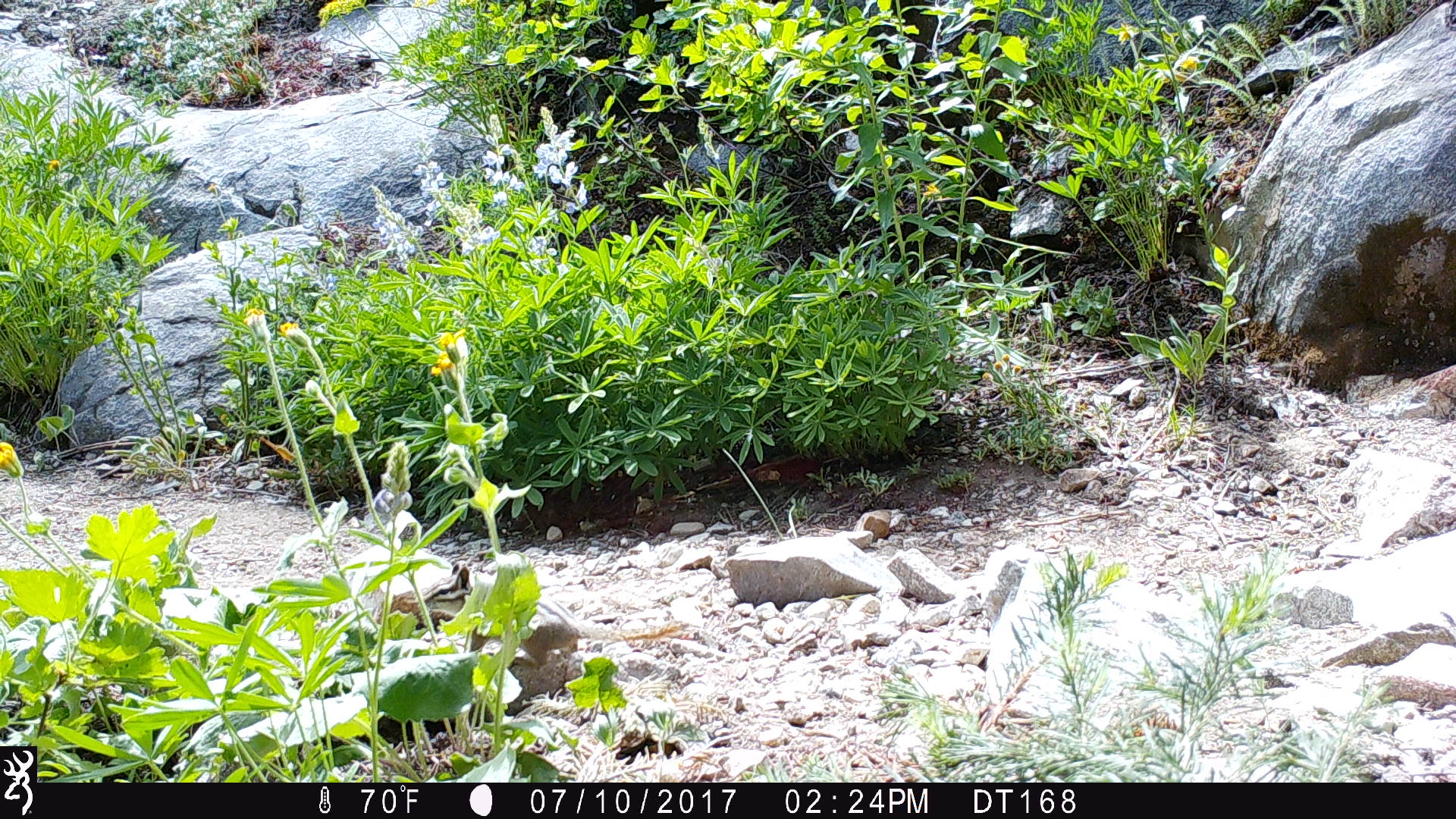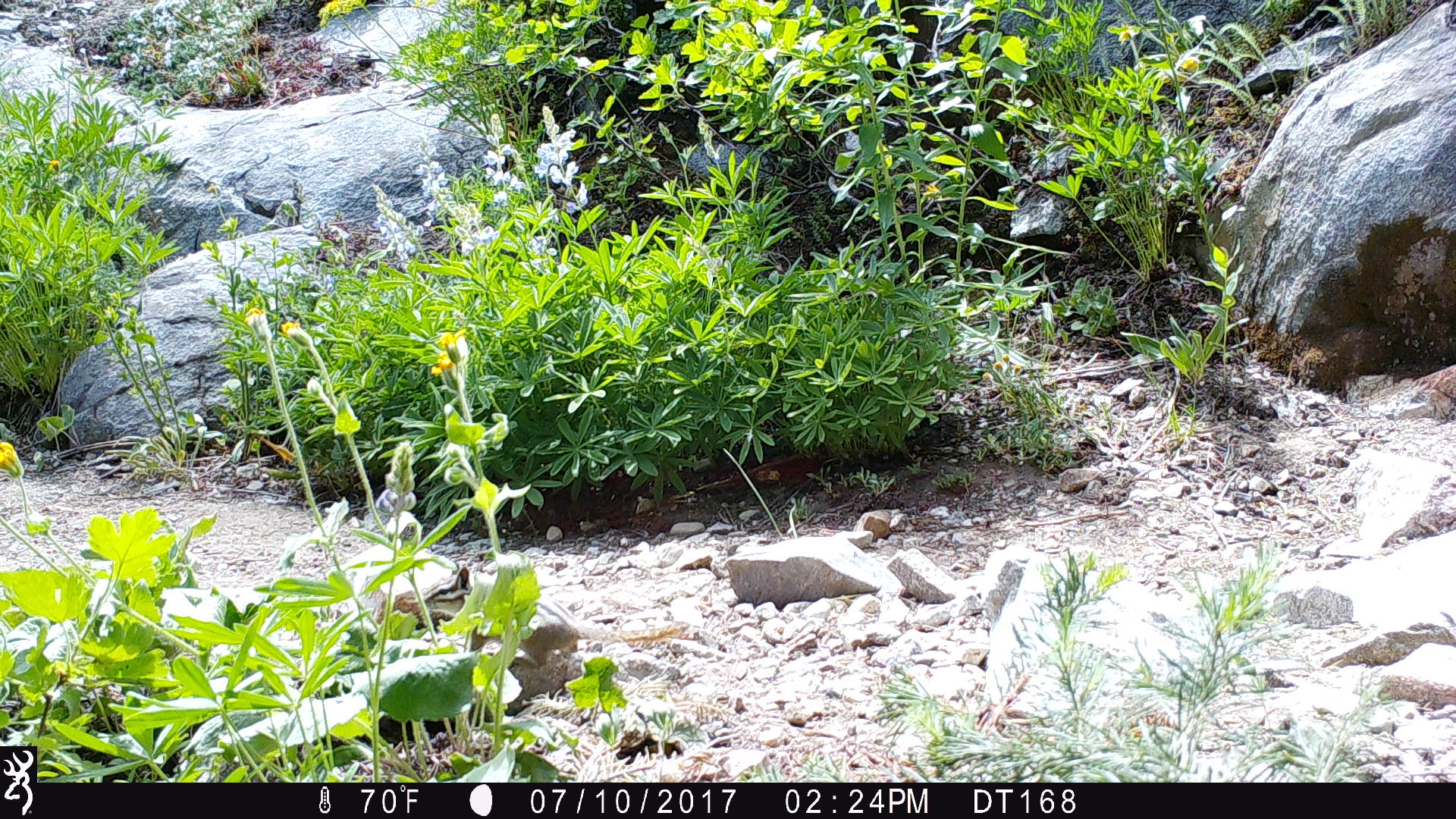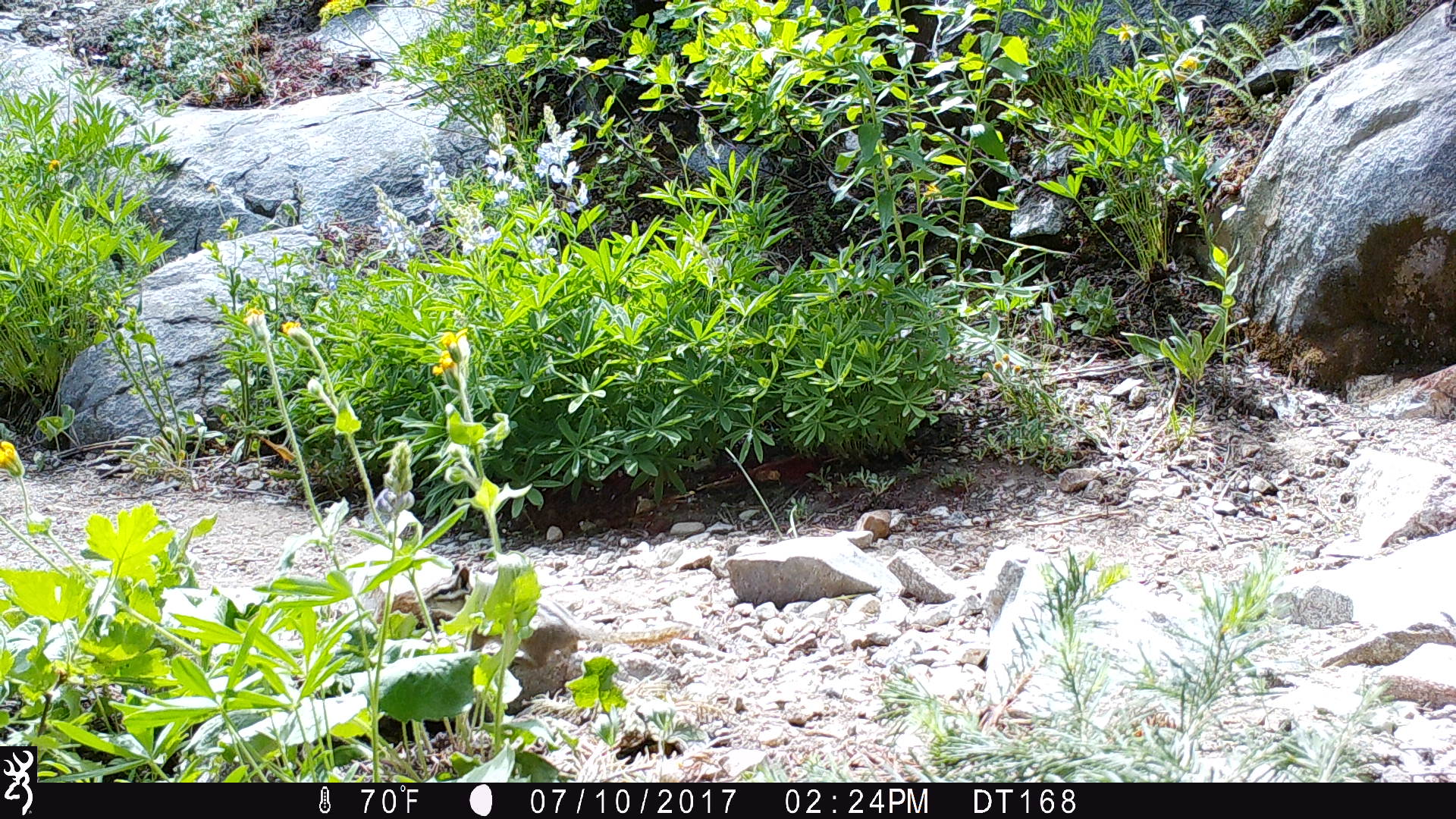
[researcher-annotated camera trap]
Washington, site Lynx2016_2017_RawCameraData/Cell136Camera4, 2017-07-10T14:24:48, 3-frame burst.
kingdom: Animalia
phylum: Chordata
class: Mammalia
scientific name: Mammalia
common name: small mammal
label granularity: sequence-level